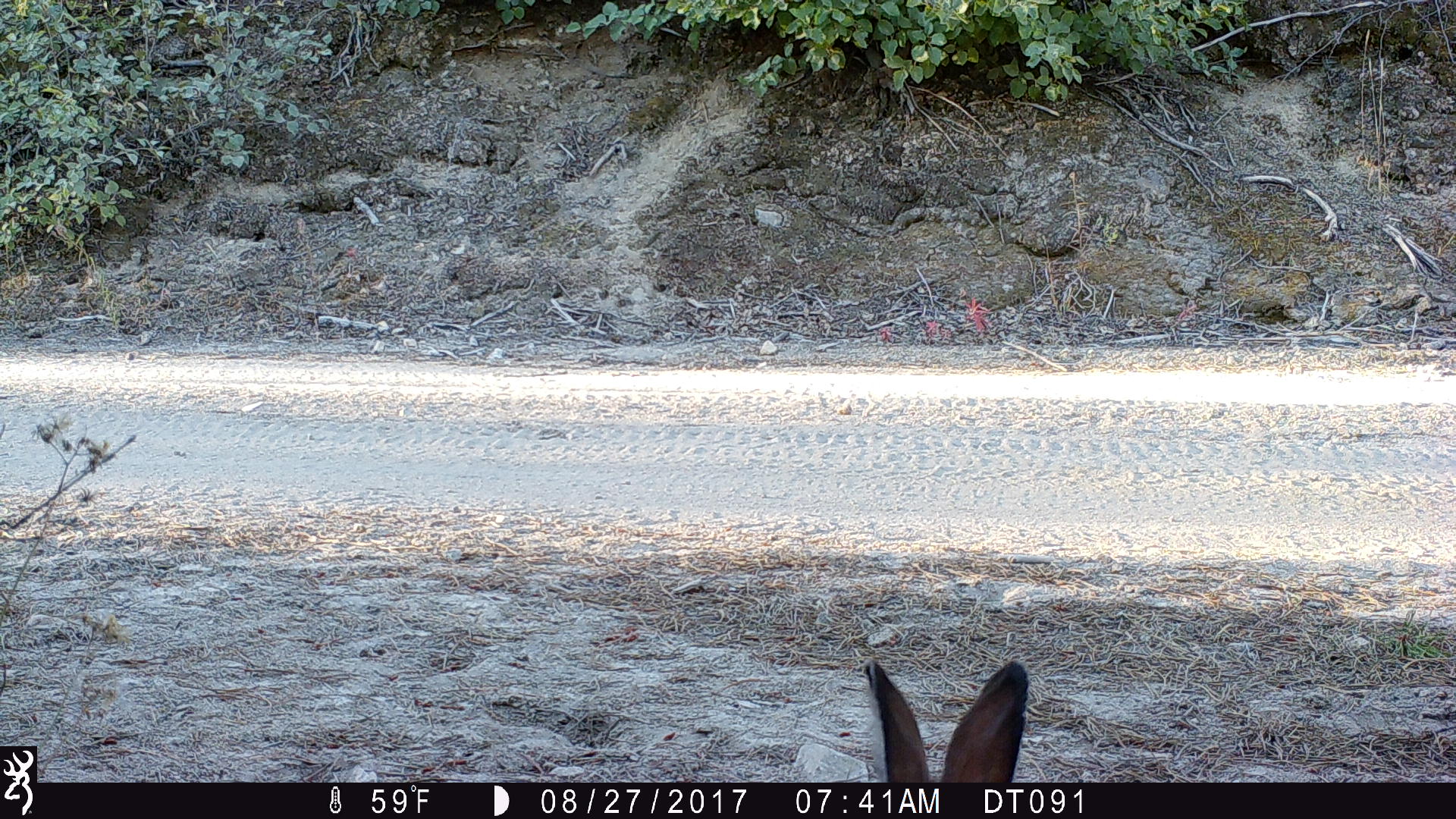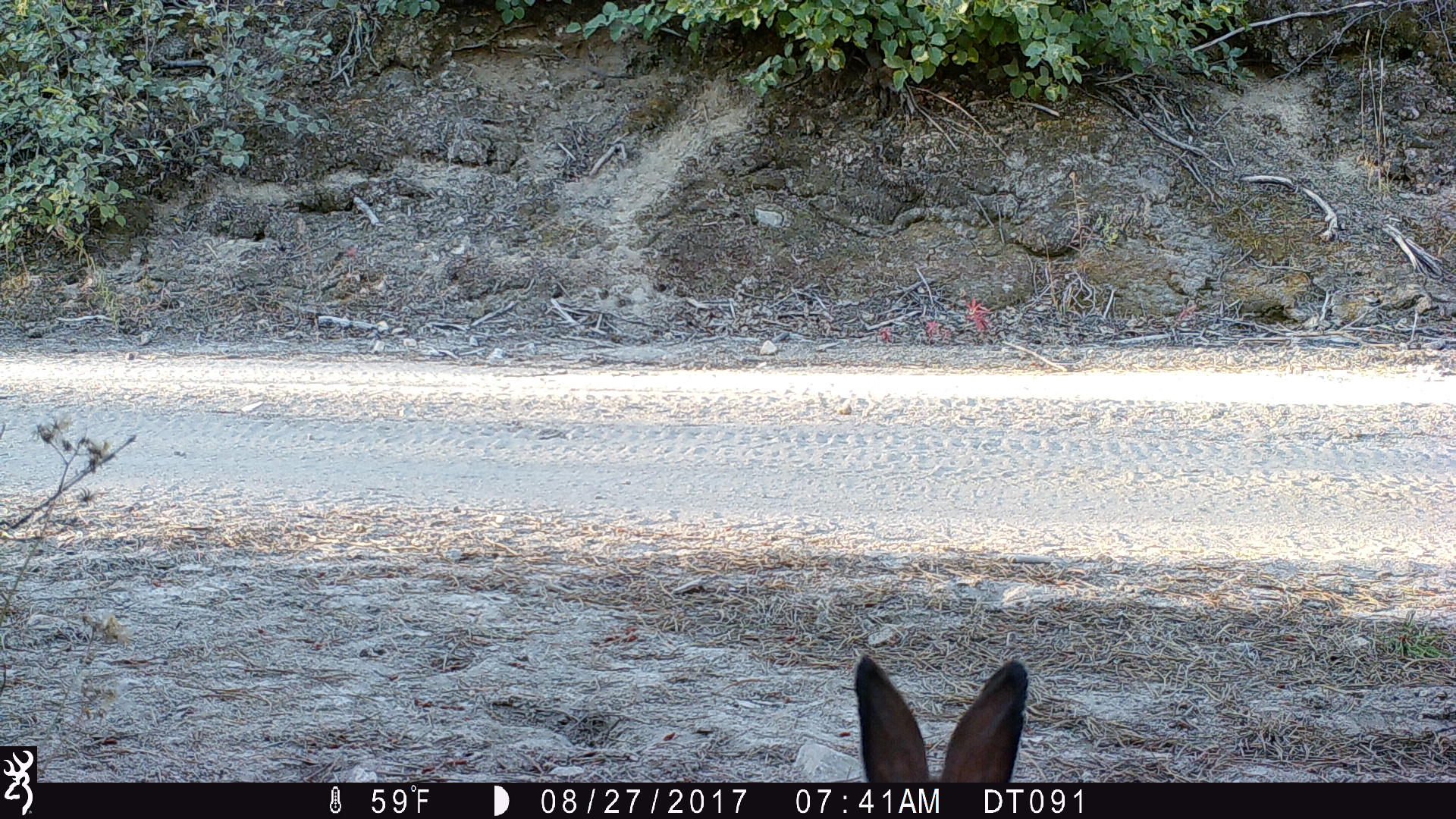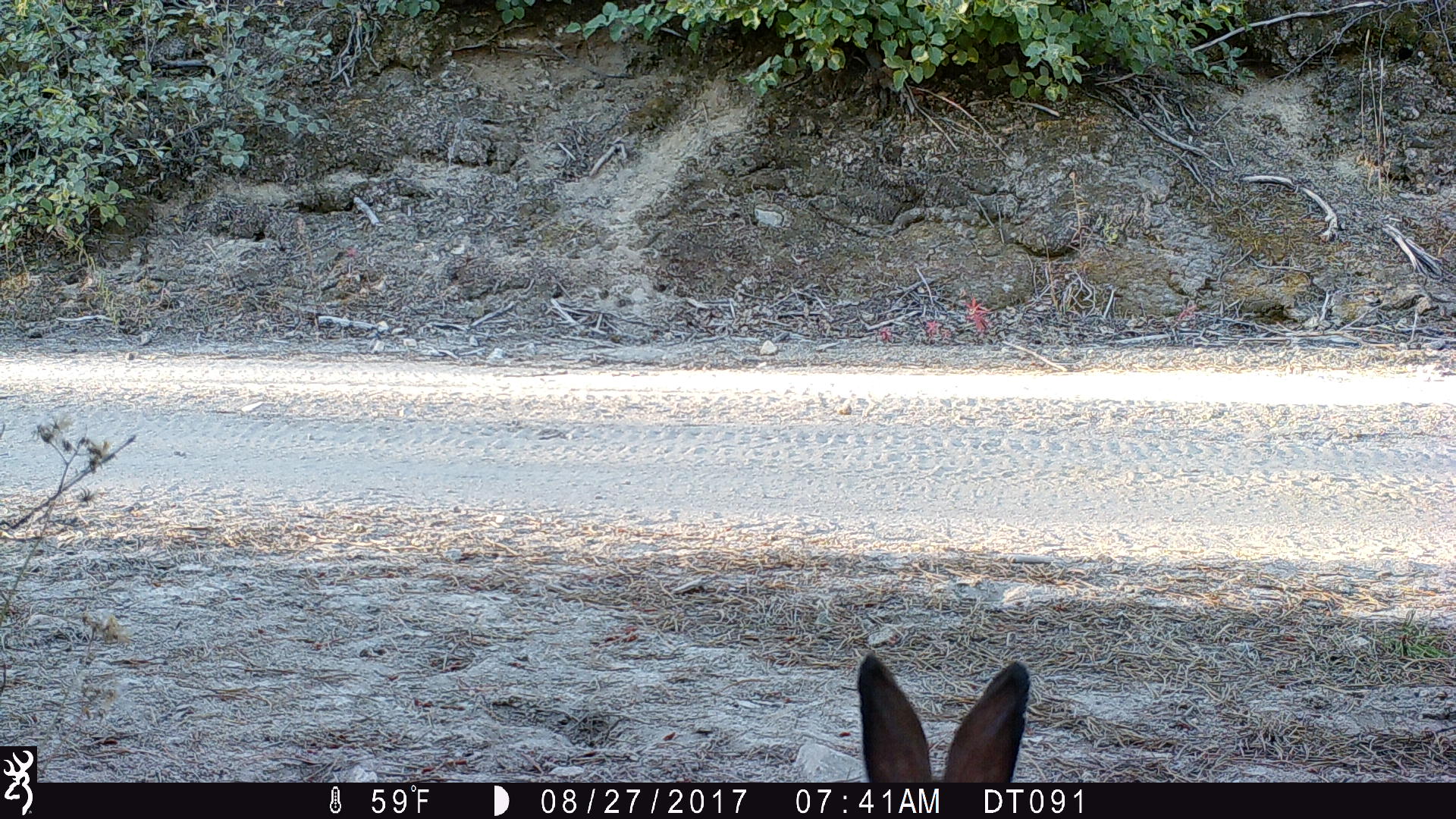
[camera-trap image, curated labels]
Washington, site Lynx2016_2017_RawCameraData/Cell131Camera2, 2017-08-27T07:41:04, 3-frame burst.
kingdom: Animalia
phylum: Chordata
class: Mammalia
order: Lagomorpha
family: Leporidae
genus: Lepus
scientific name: Lepus americanus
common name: snowshoe hare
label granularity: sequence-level